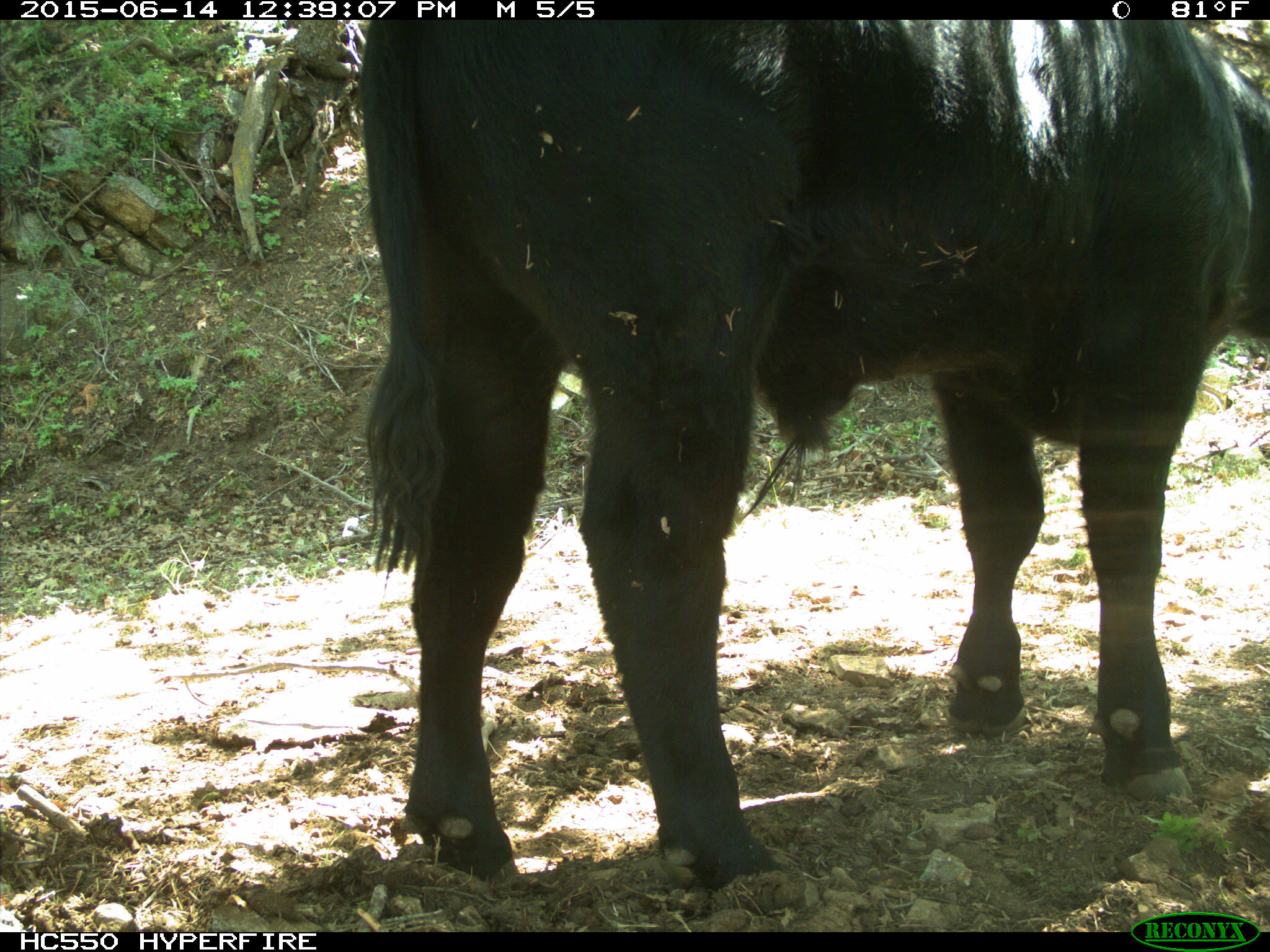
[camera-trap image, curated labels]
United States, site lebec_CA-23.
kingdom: Animalia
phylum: Chordata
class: Mammalia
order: Artiodactyla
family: Bovidae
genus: Bos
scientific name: Bos taurus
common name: domestic cow